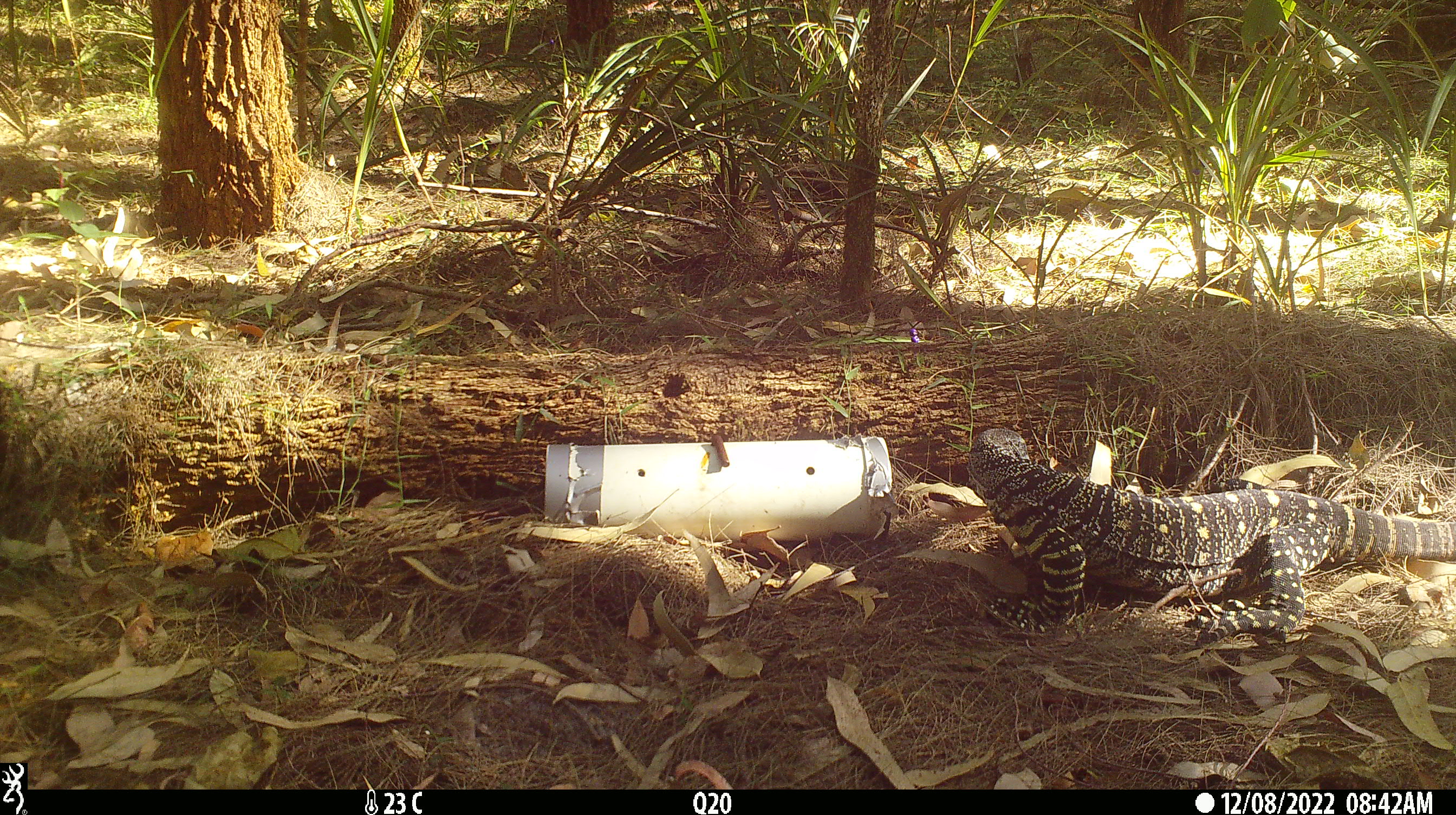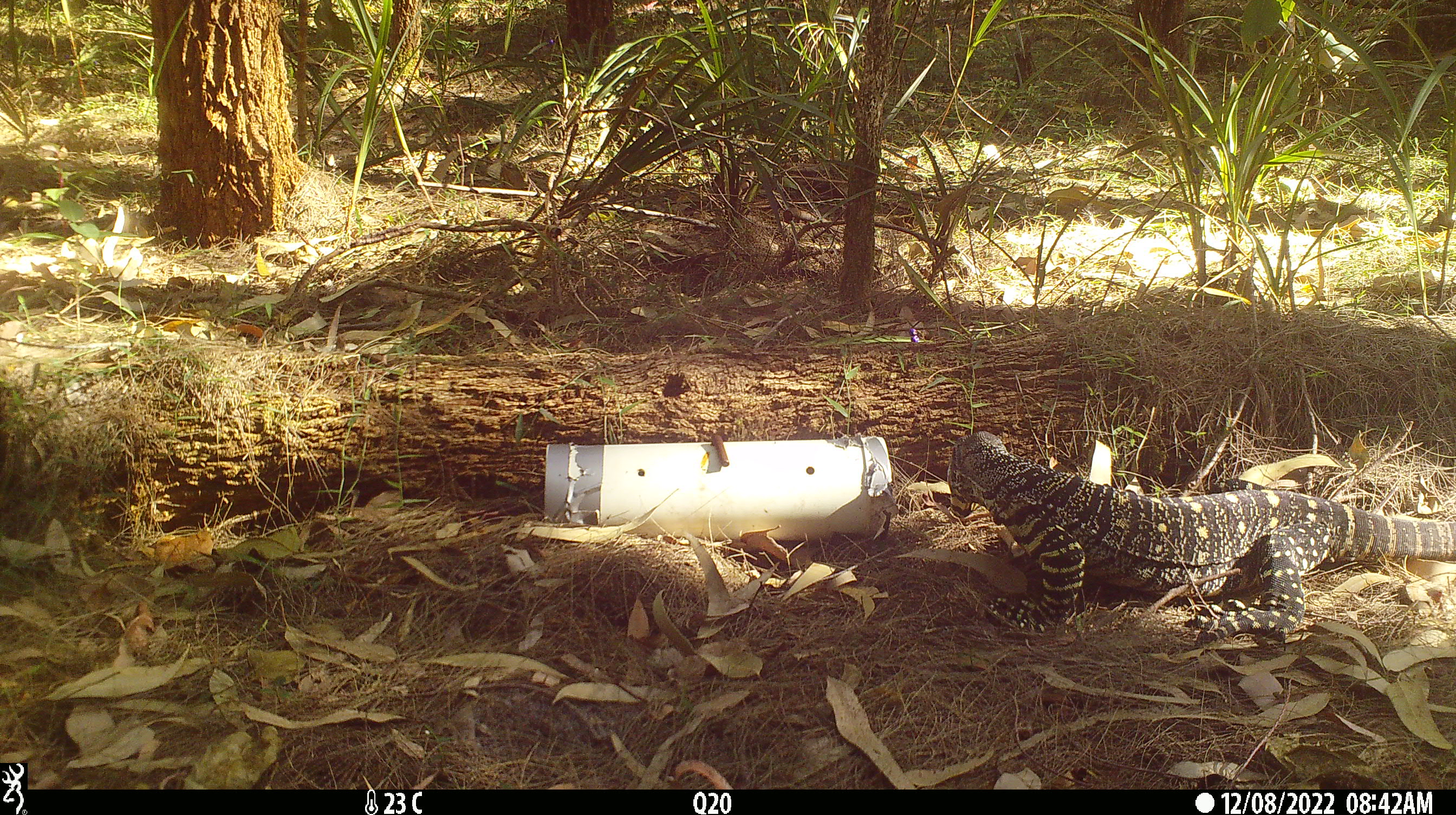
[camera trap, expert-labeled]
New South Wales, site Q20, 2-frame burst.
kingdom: Animalia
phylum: Chordata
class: Reptilia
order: Squamata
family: Varanidae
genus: Varanus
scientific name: Varanus varius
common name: lace monitor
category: goanna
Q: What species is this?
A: Goanna (lace monitor) (Varanus varius).